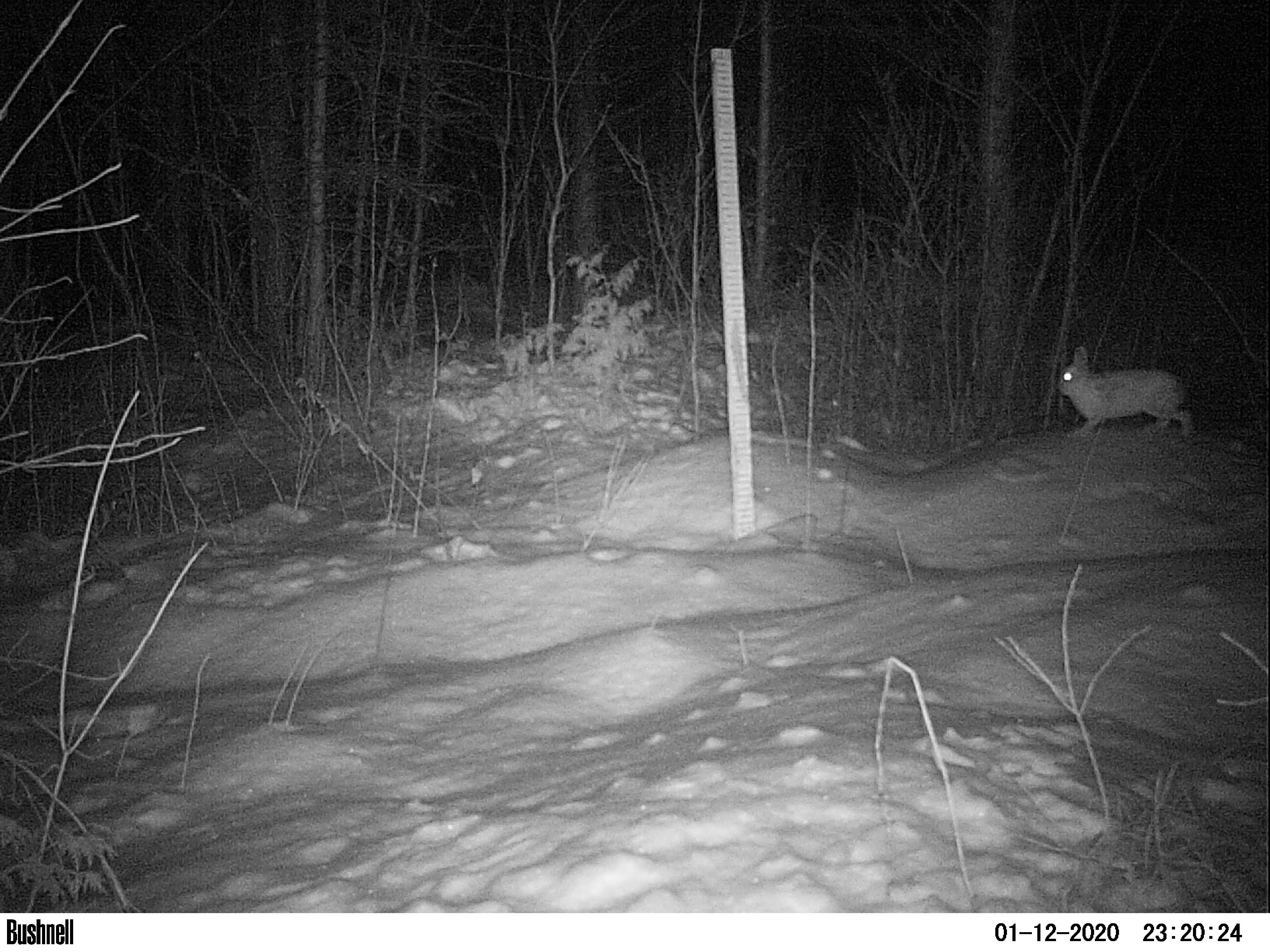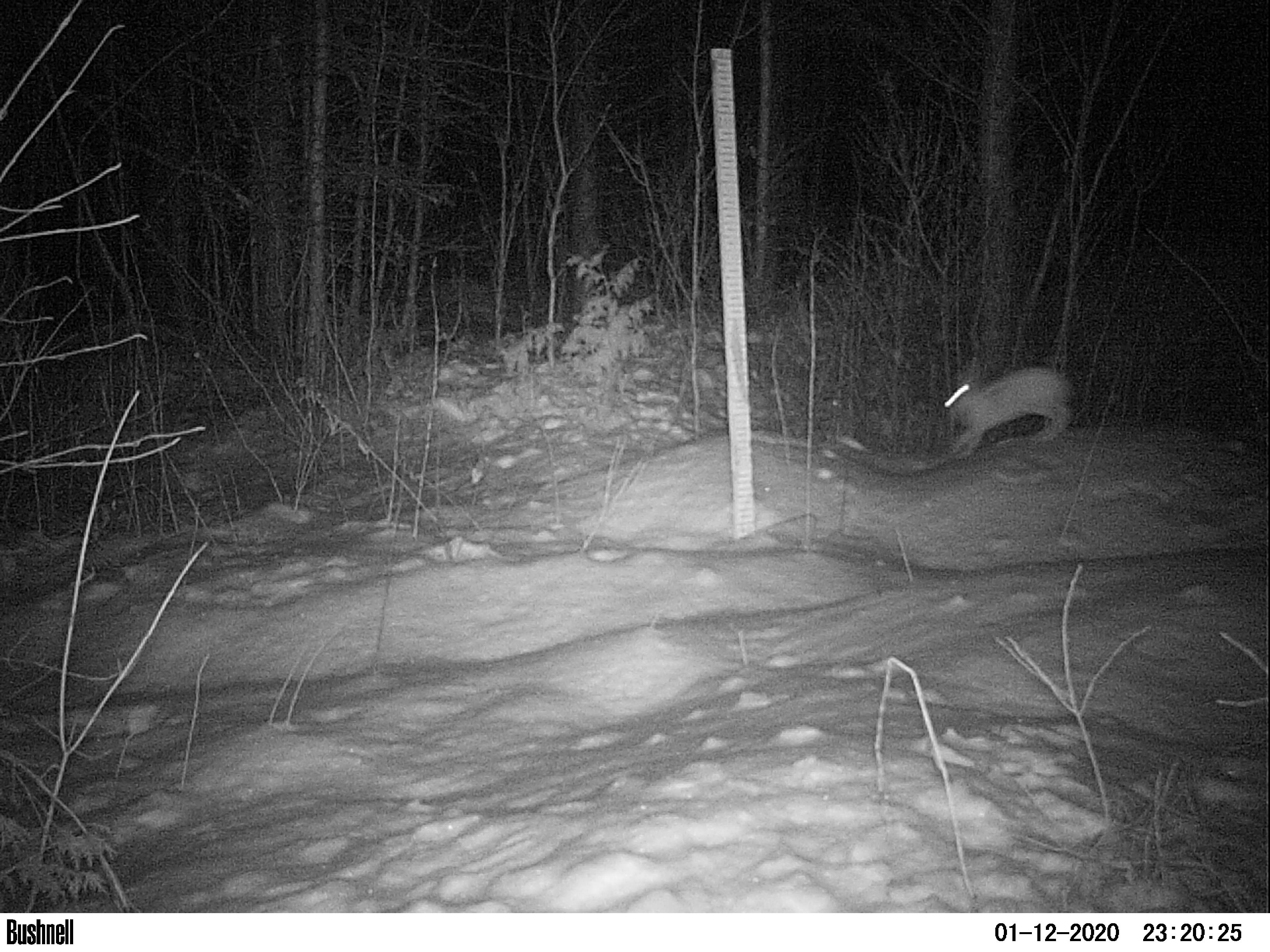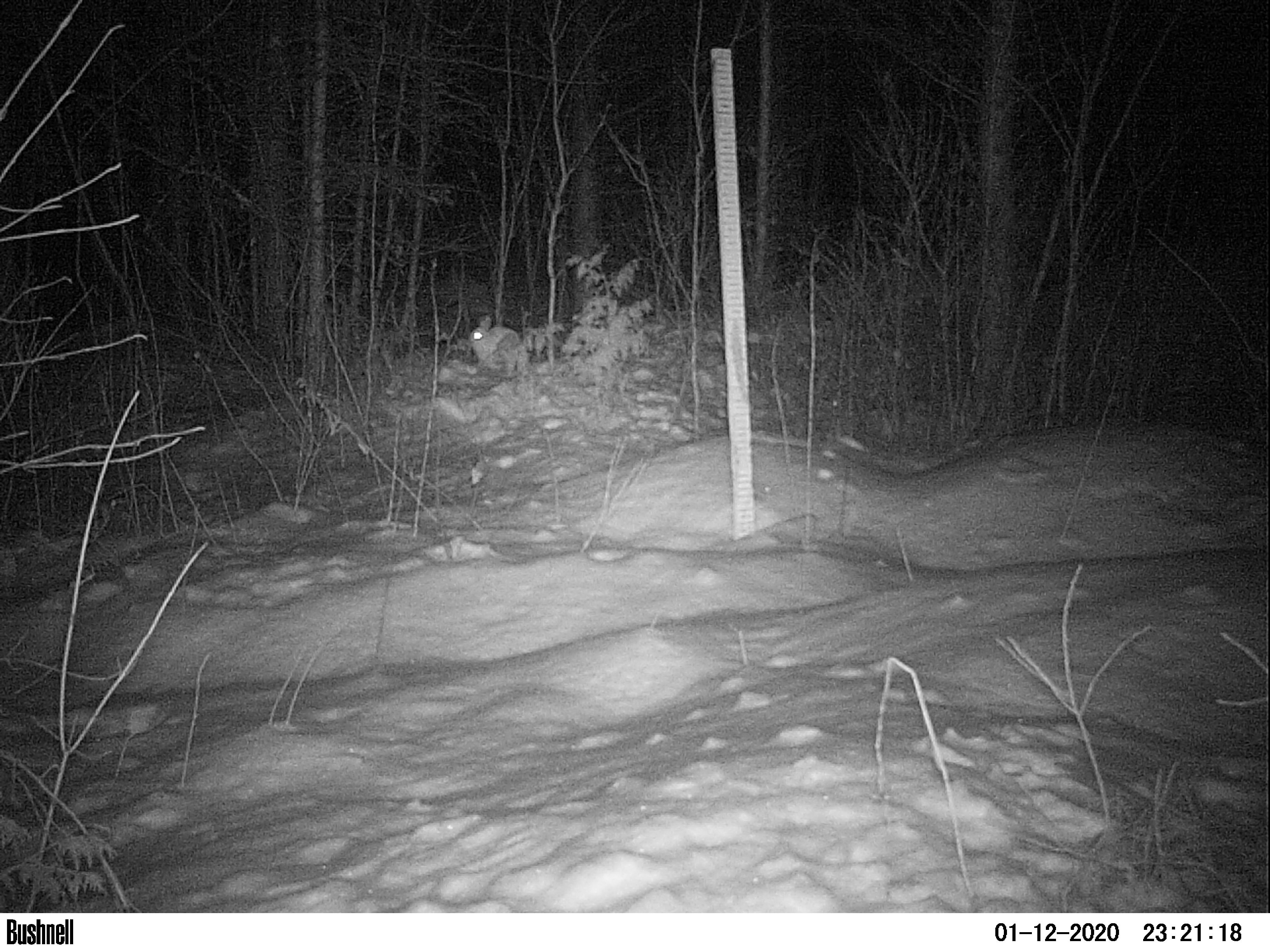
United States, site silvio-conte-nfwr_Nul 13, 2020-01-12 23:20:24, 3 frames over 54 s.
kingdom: Animalia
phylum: Chordata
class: Mammalia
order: Lagomorpha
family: Leporidae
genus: Lepus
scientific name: Lepus americanus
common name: snowshoe hare